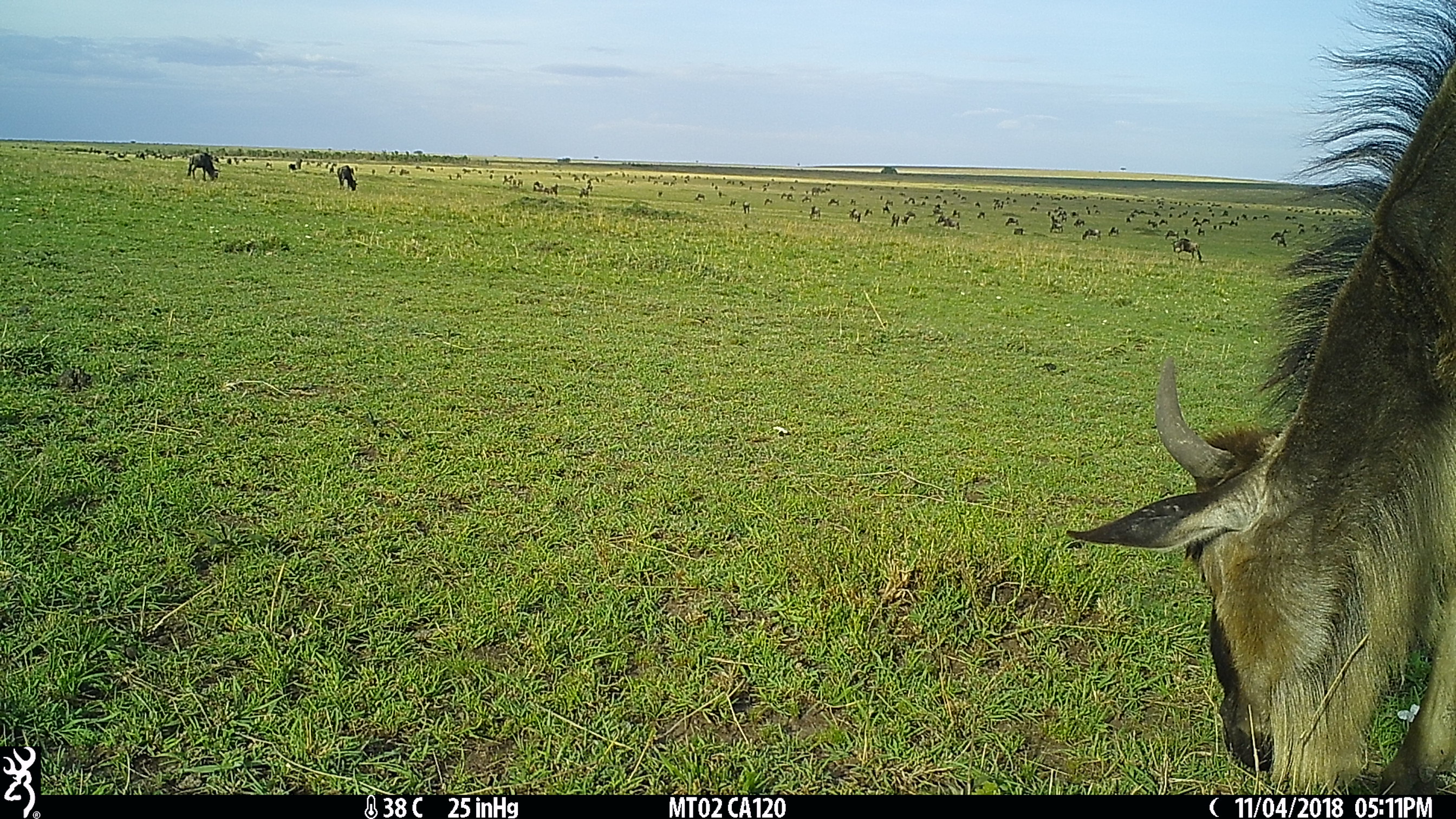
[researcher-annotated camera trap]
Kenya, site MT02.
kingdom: Animalia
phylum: Chordata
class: Mammalia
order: Artiodactyla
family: Bovidae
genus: Connochaetes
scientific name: Connochaetes taurinus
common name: blue wildebeest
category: wildebeest